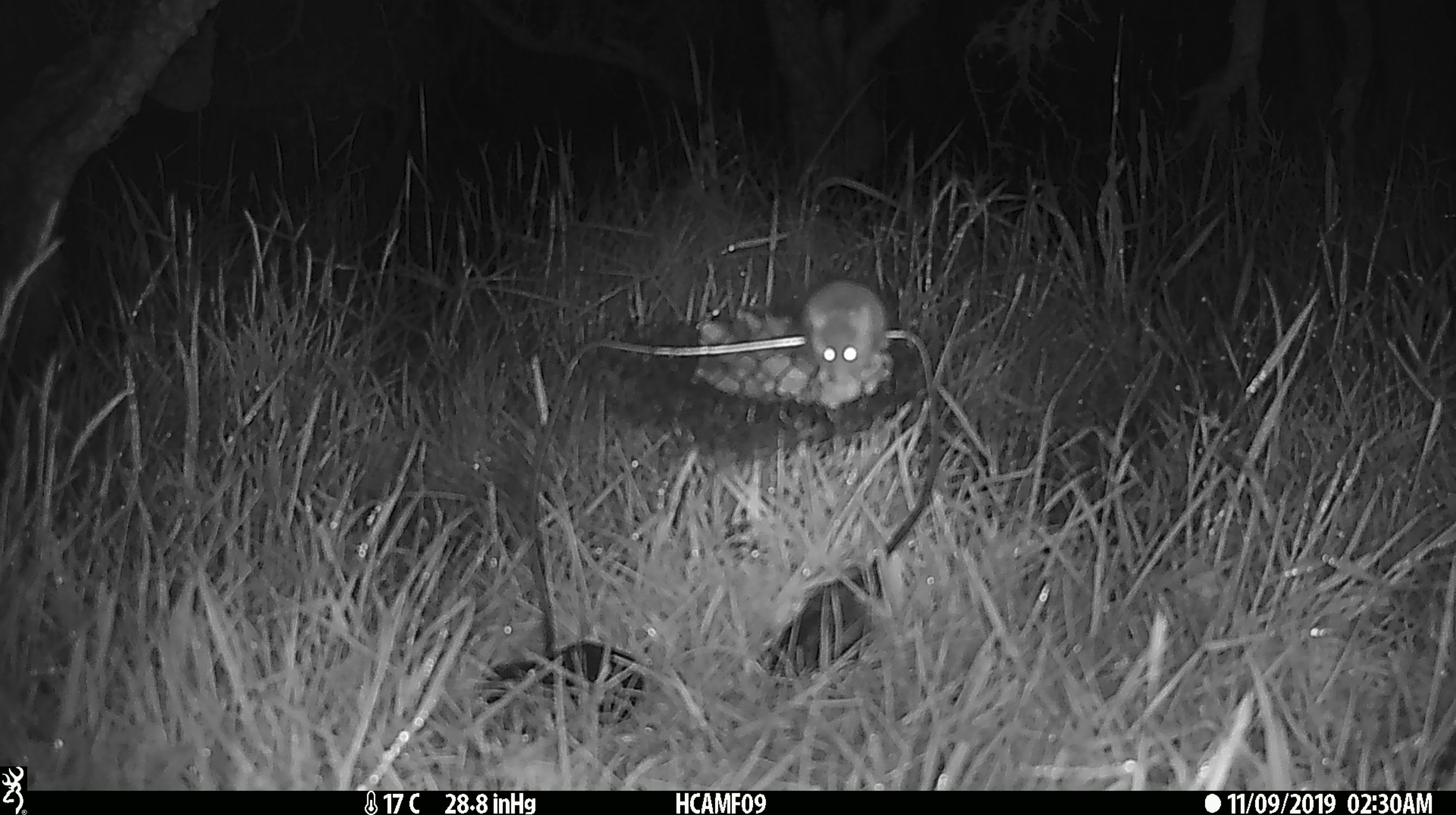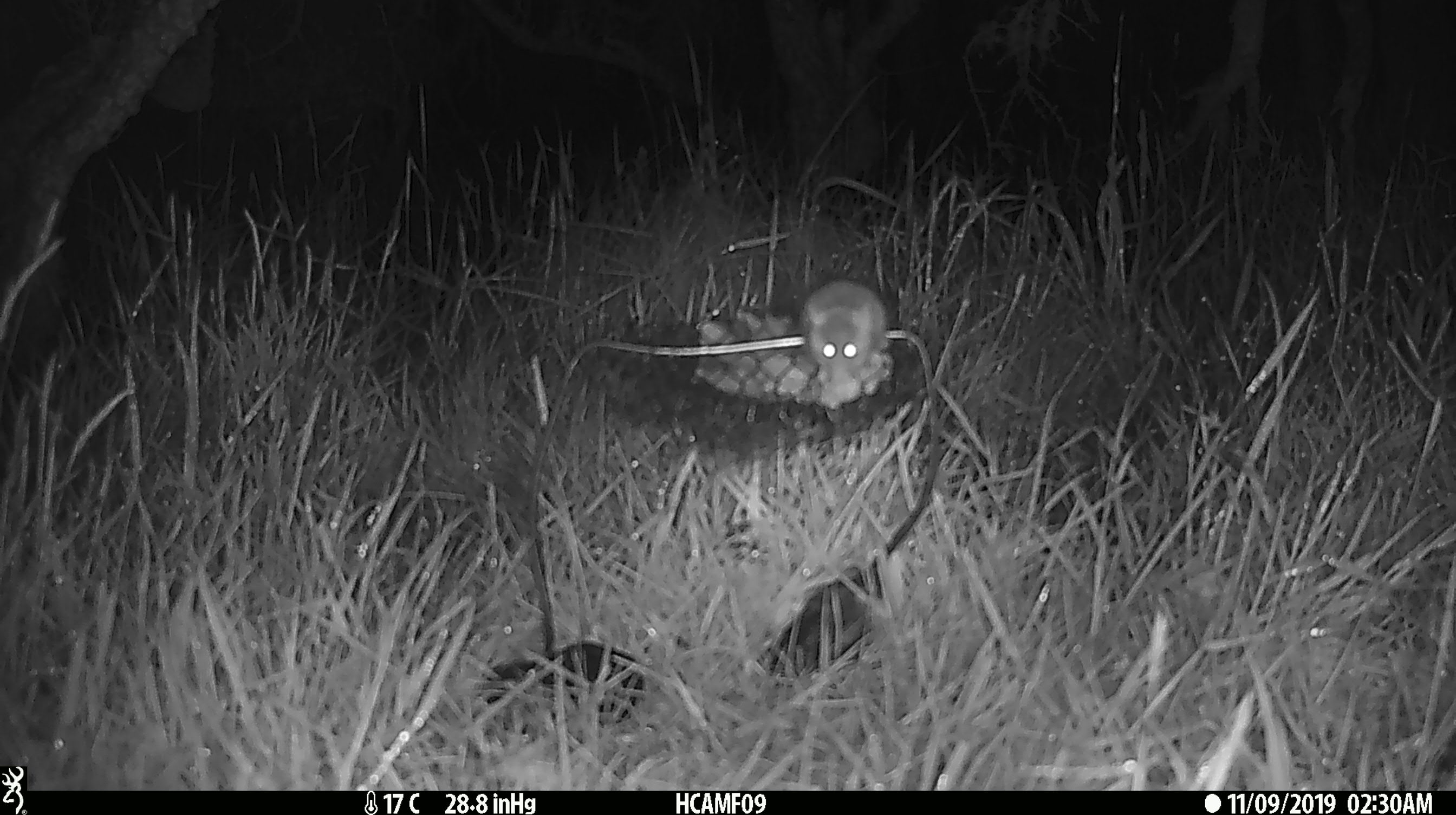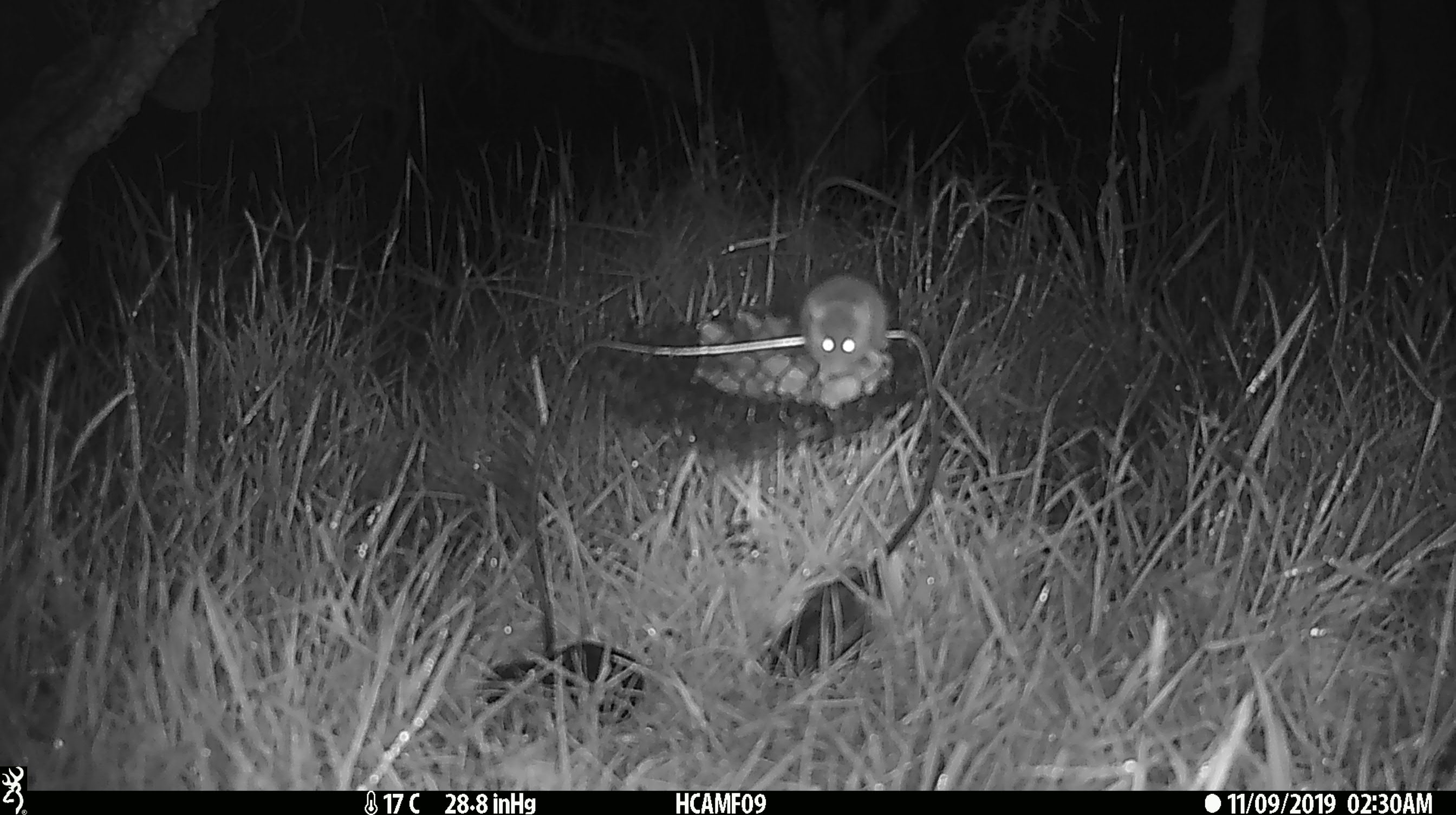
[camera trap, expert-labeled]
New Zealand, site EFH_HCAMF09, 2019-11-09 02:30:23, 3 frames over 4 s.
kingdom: Animalia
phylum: Chordata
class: Mammalia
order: Rodentia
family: Muridae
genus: Mus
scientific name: Mus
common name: mouse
Mouse (Mus).